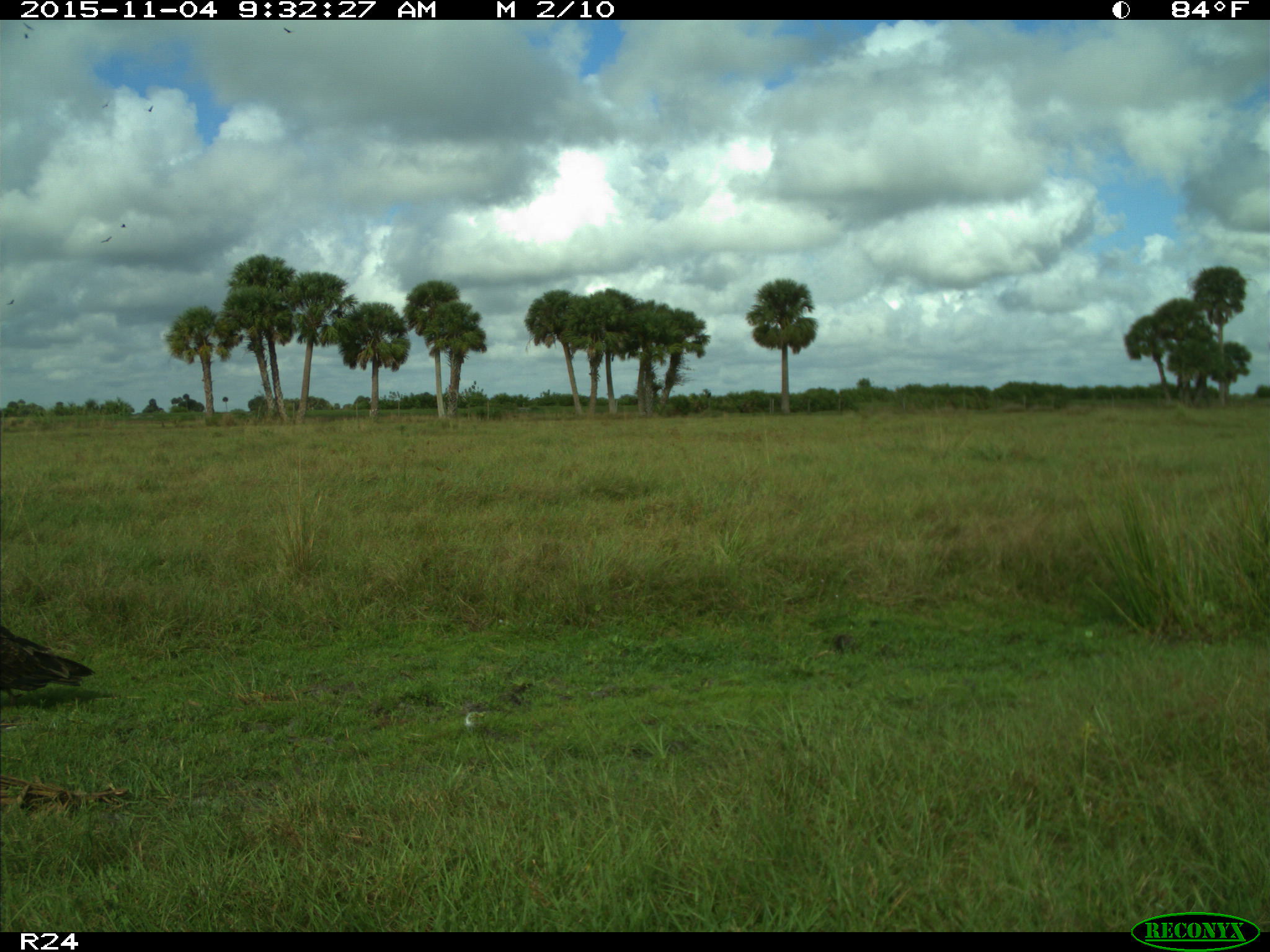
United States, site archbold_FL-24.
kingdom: Animalia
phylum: Chordata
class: Aves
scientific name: Aves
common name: birds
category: unidentified bird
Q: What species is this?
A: Unidentified bird (birds) (Aves).